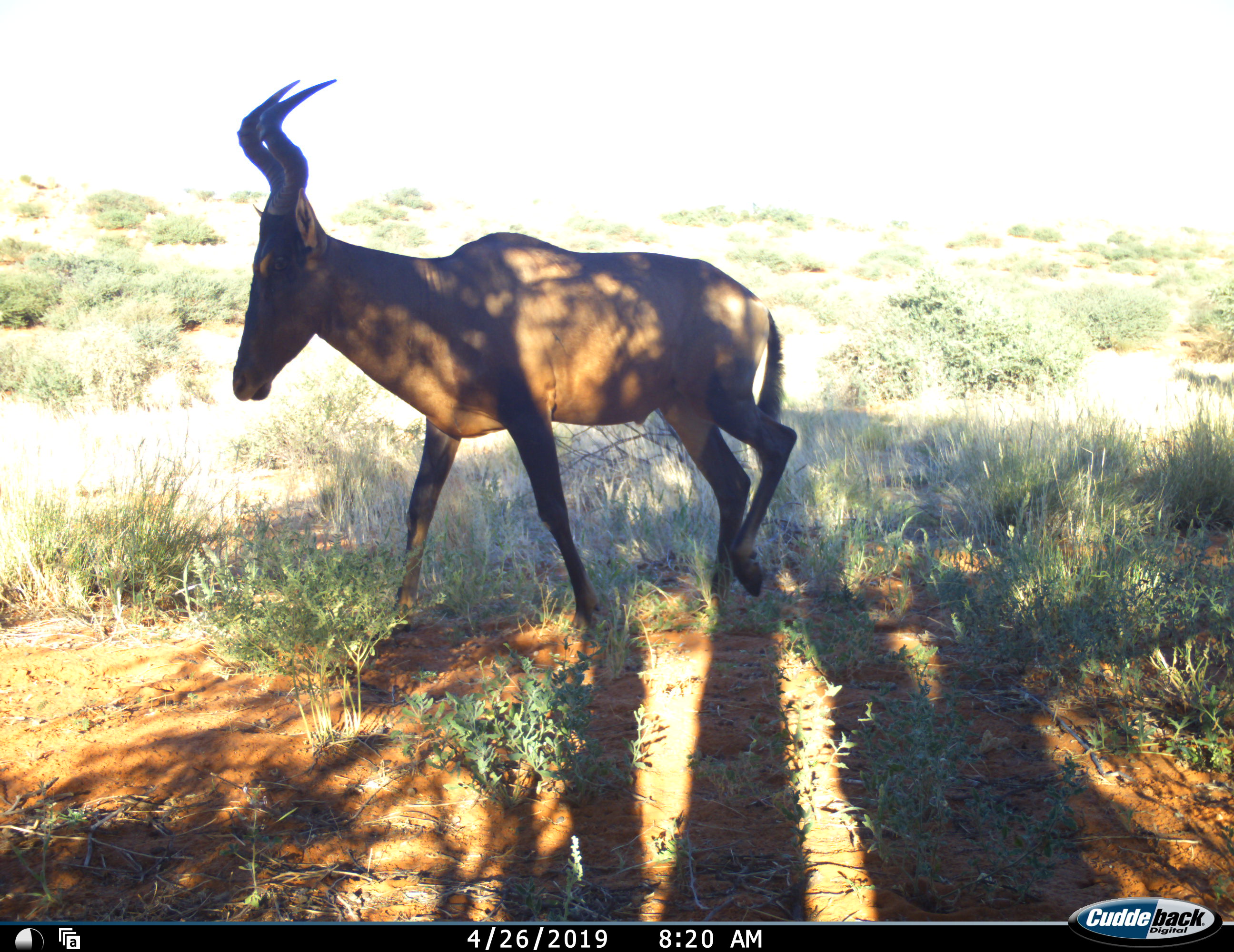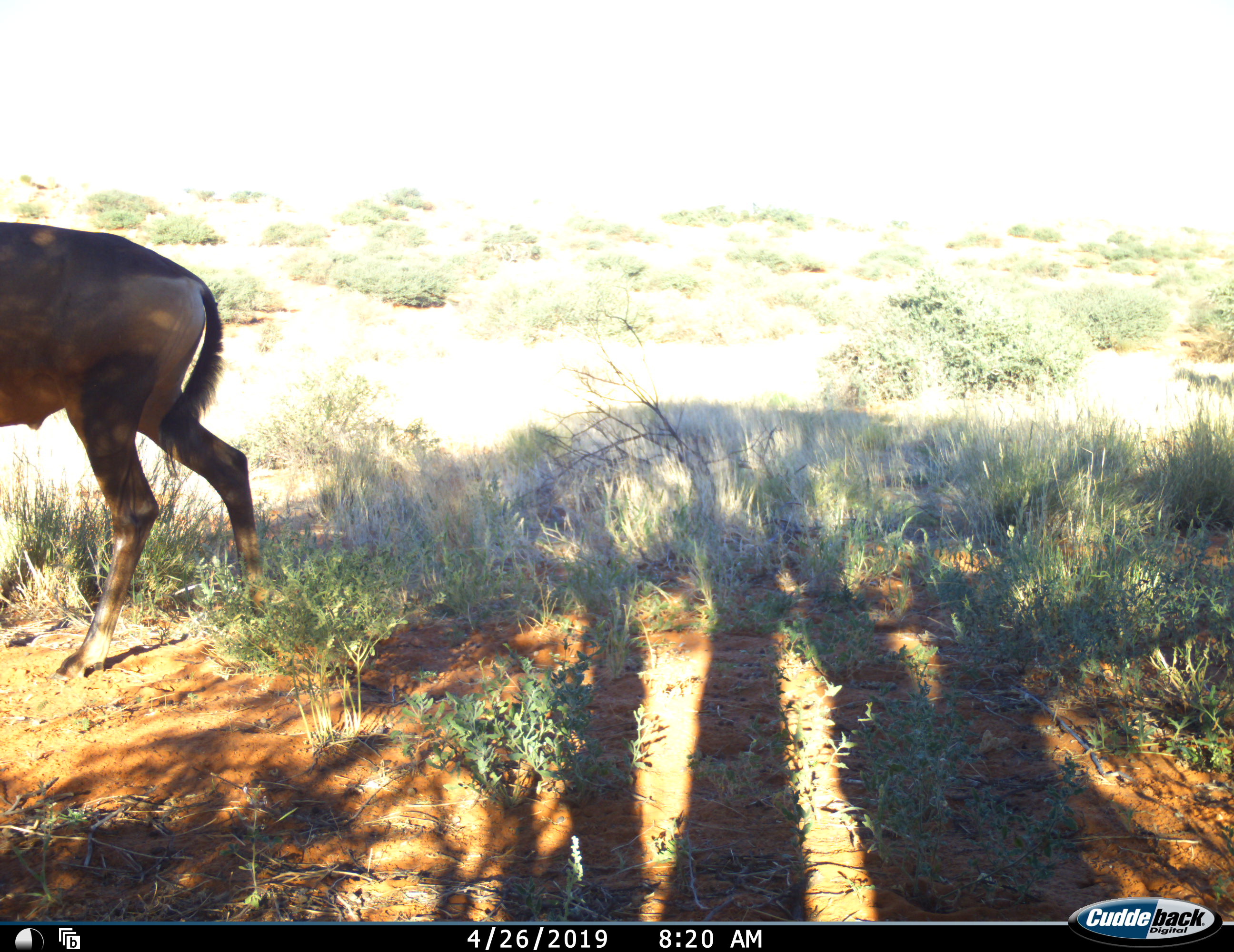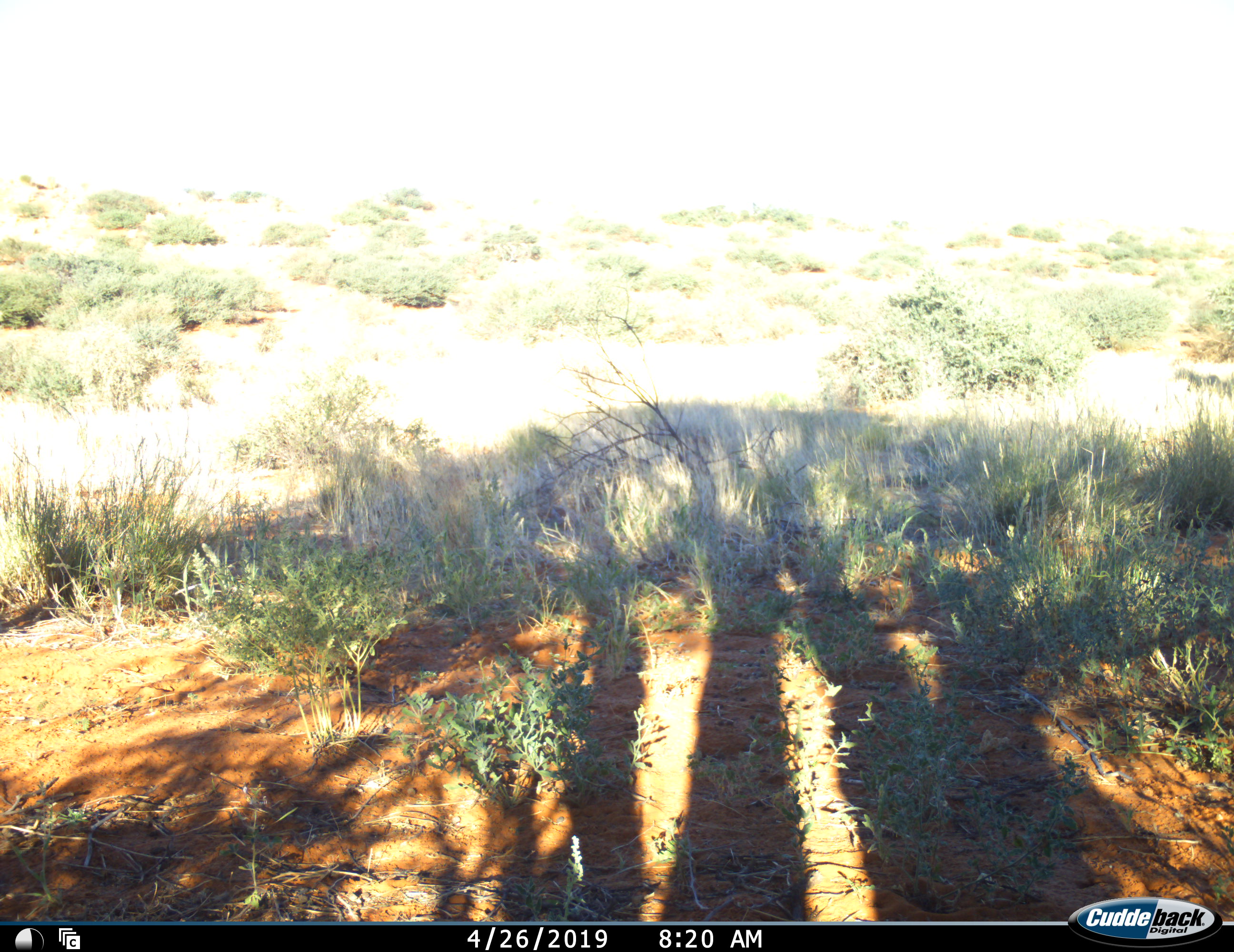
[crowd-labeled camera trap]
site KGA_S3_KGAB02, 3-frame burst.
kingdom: Animalia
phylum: Chordata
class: Mammalia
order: Artiodactyla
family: Bovidae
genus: Alcelaphus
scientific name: Alcelaphus buselaphus caama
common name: red hartebeest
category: hartebeestred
Hartebeestred (red hartebeest) (Alcelaphus buselaphus caama), count 1. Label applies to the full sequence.